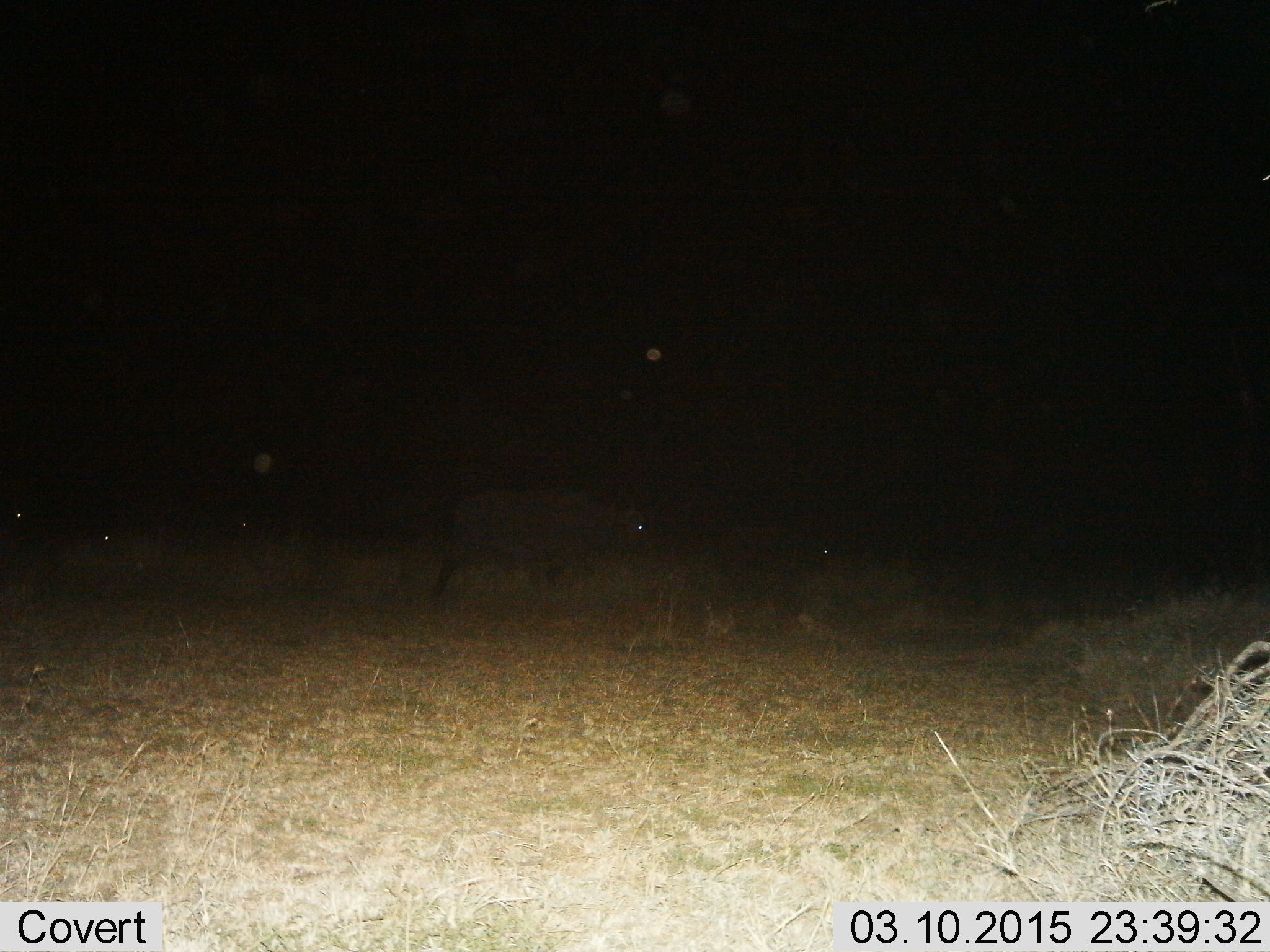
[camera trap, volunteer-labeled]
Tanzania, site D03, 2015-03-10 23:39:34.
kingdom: Animalia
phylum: Chordata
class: Mammalia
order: Artiodactyla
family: Bovidae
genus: Syncerus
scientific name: Syncerus caffer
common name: cape buffalo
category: buffalo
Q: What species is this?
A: Buffalo (cape buffalo) (Syncerus caffer).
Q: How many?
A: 5.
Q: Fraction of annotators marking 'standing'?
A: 29%.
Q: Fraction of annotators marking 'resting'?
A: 0%.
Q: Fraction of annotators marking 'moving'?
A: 71%.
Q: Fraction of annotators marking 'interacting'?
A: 0%.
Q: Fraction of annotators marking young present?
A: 14%.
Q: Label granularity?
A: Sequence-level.